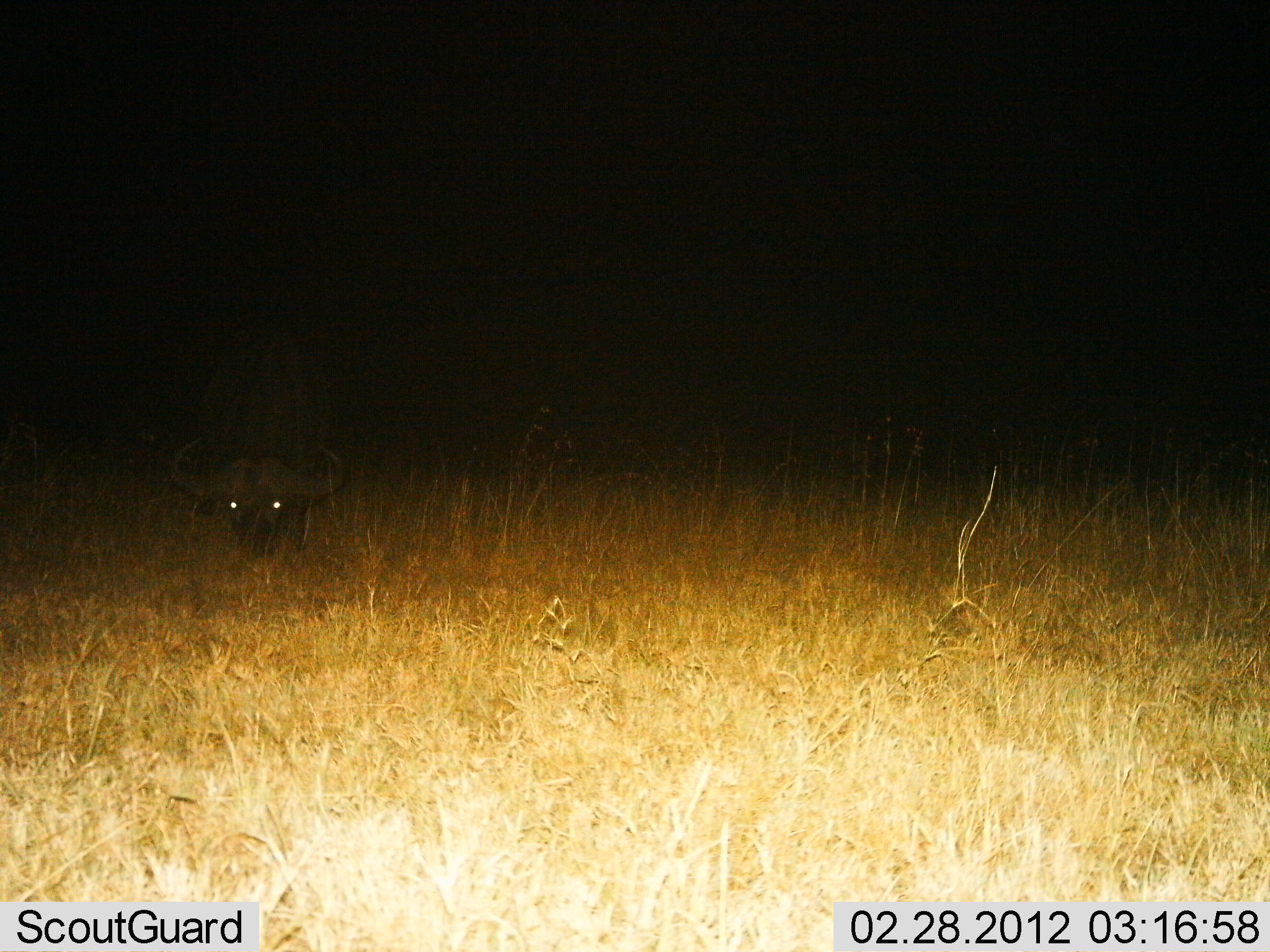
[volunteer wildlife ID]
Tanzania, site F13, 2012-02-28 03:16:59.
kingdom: Animalia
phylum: Chordata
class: Mammalia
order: Artiodactyla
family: Bovidae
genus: Syncerus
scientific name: Syncerus caffer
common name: cape buffalo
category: buffalo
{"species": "buffalo (cape buffalo) (Syncerus caffer)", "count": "1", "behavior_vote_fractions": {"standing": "14%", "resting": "28%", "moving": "3%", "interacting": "0%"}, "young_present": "0%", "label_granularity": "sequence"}